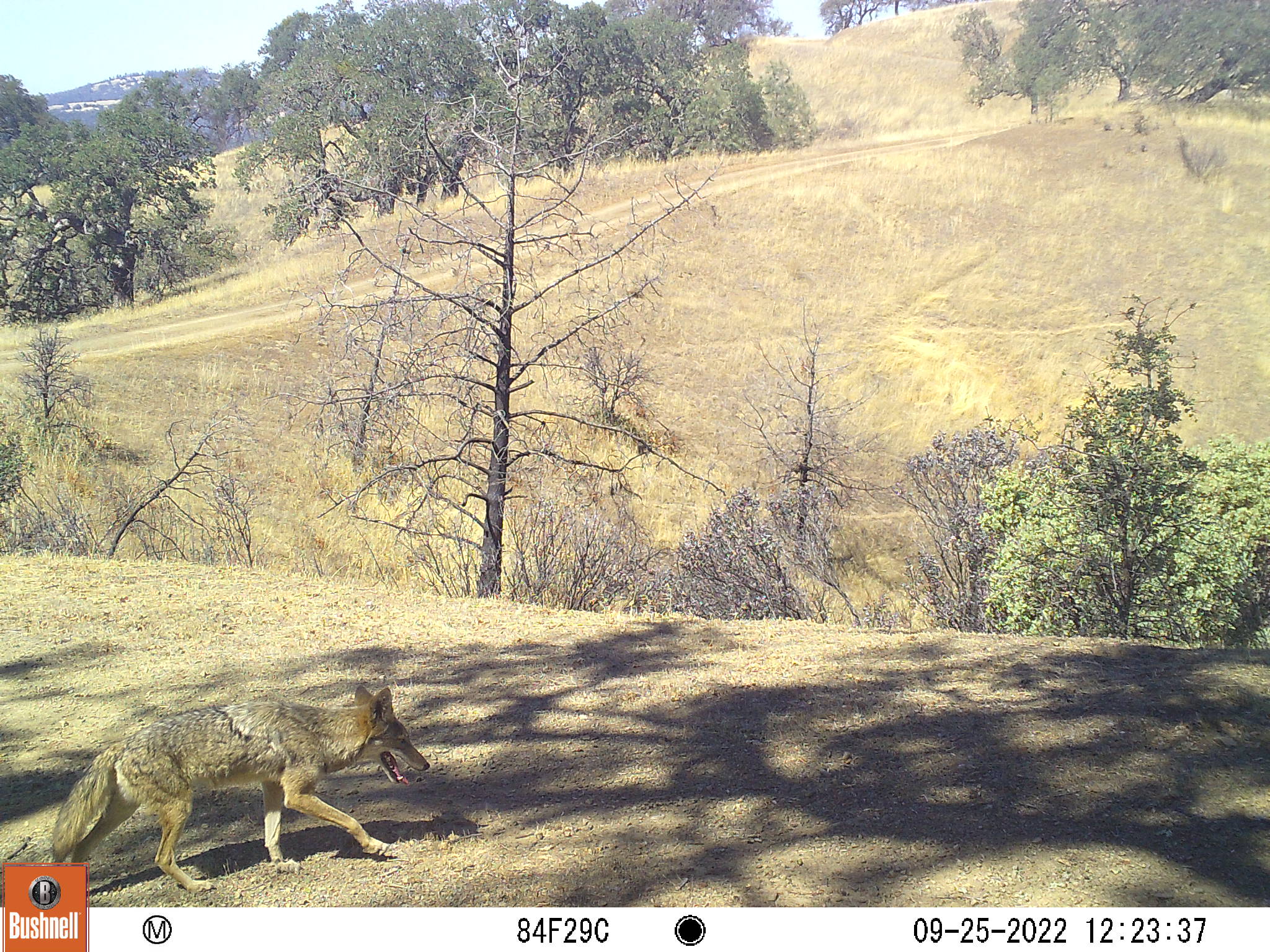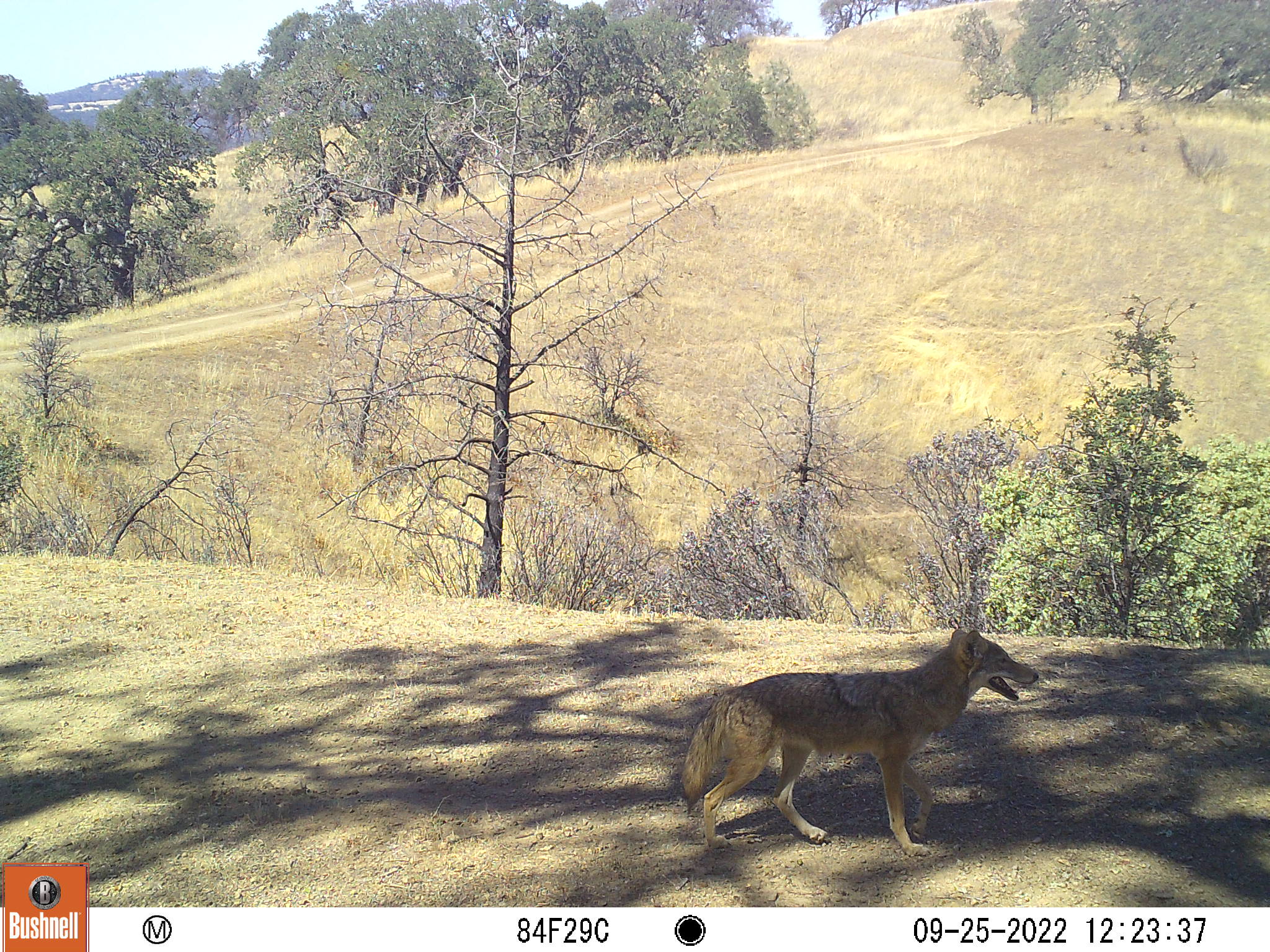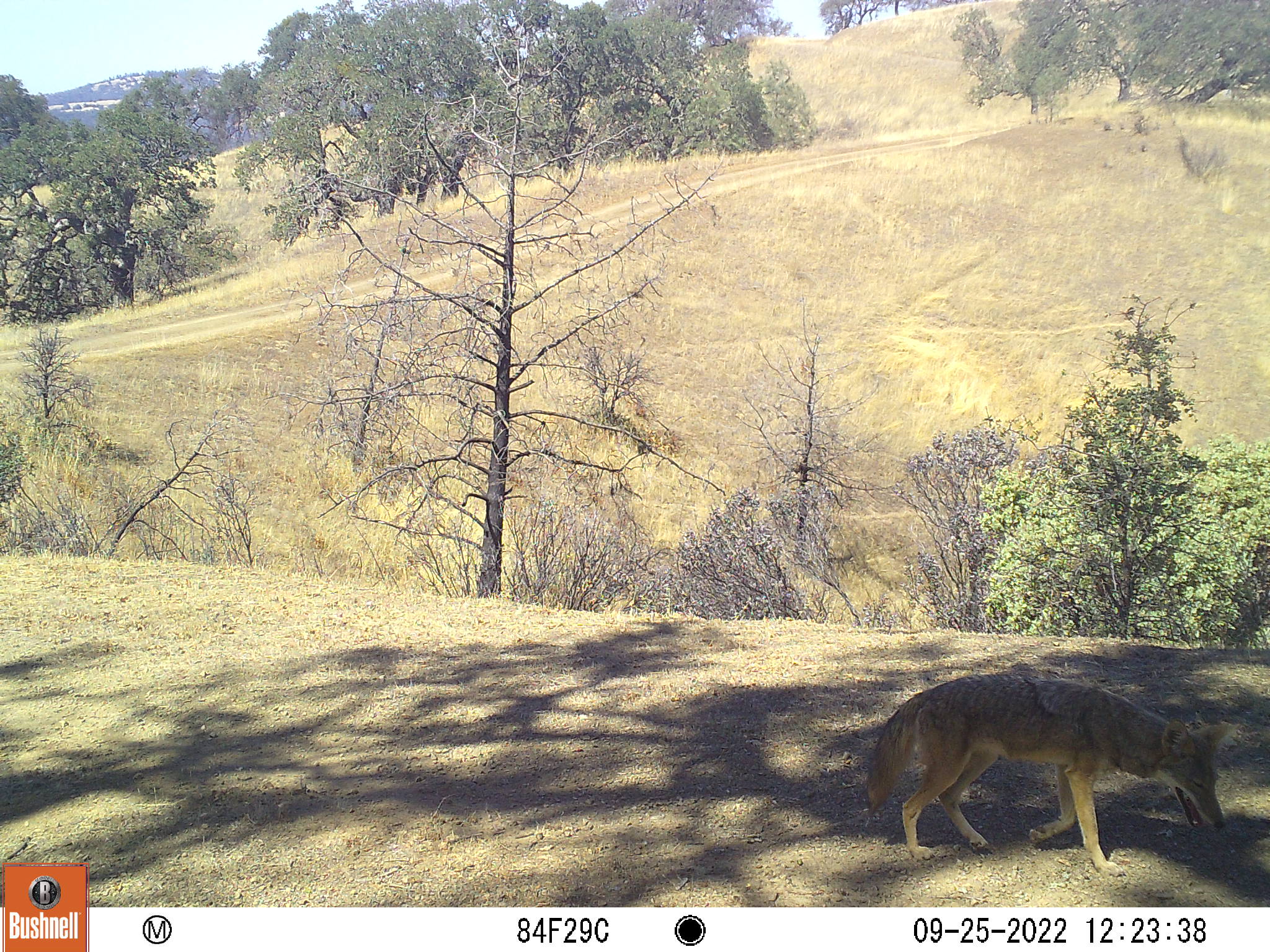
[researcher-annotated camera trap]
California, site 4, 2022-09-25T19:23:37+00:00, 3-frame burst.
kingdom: Animalia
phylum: Chordata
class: Mammalia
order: Carnivora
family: Canidae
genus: Canis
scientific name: Canis latrans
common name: coyote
Coyote (Canis latrans).